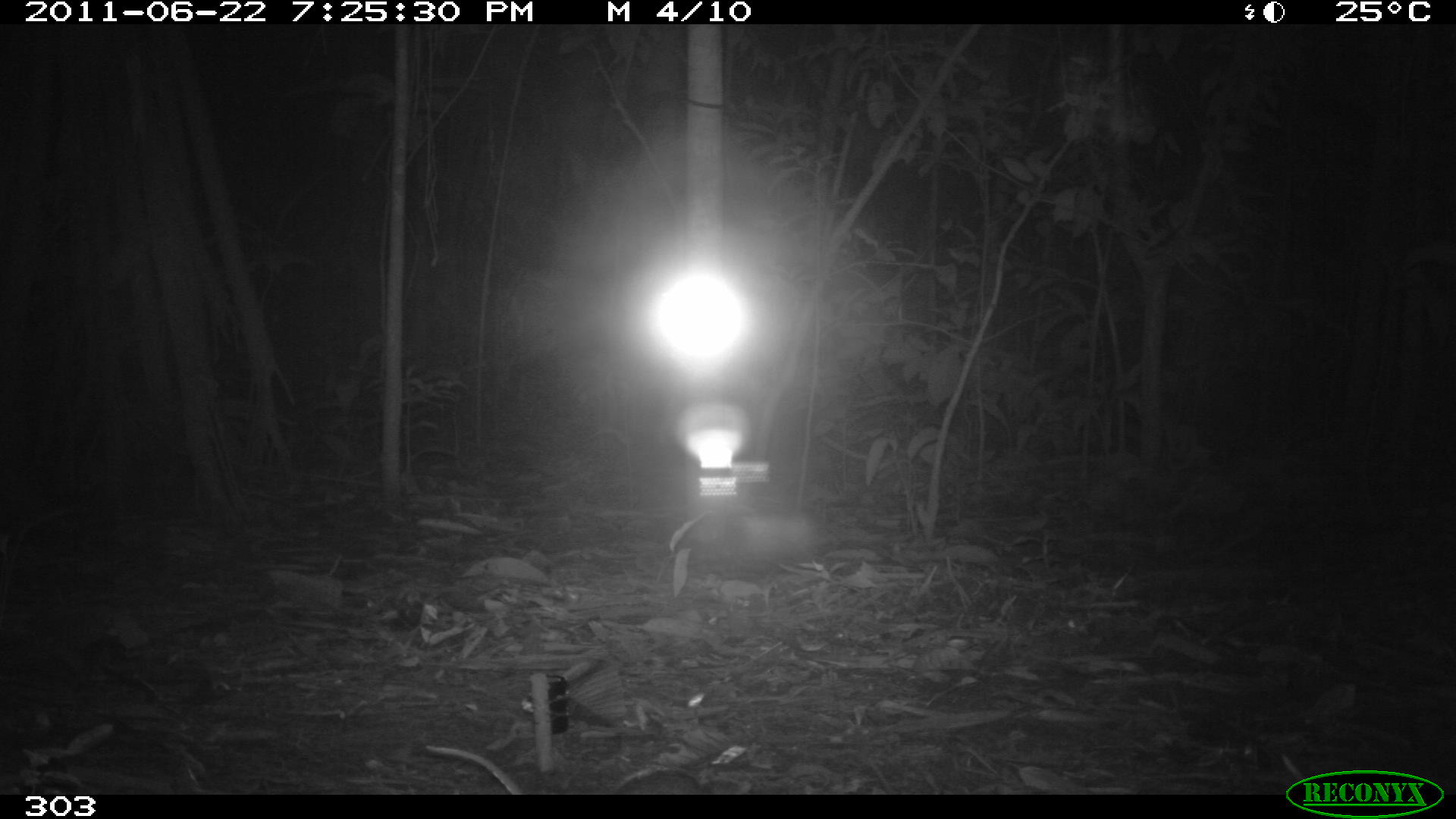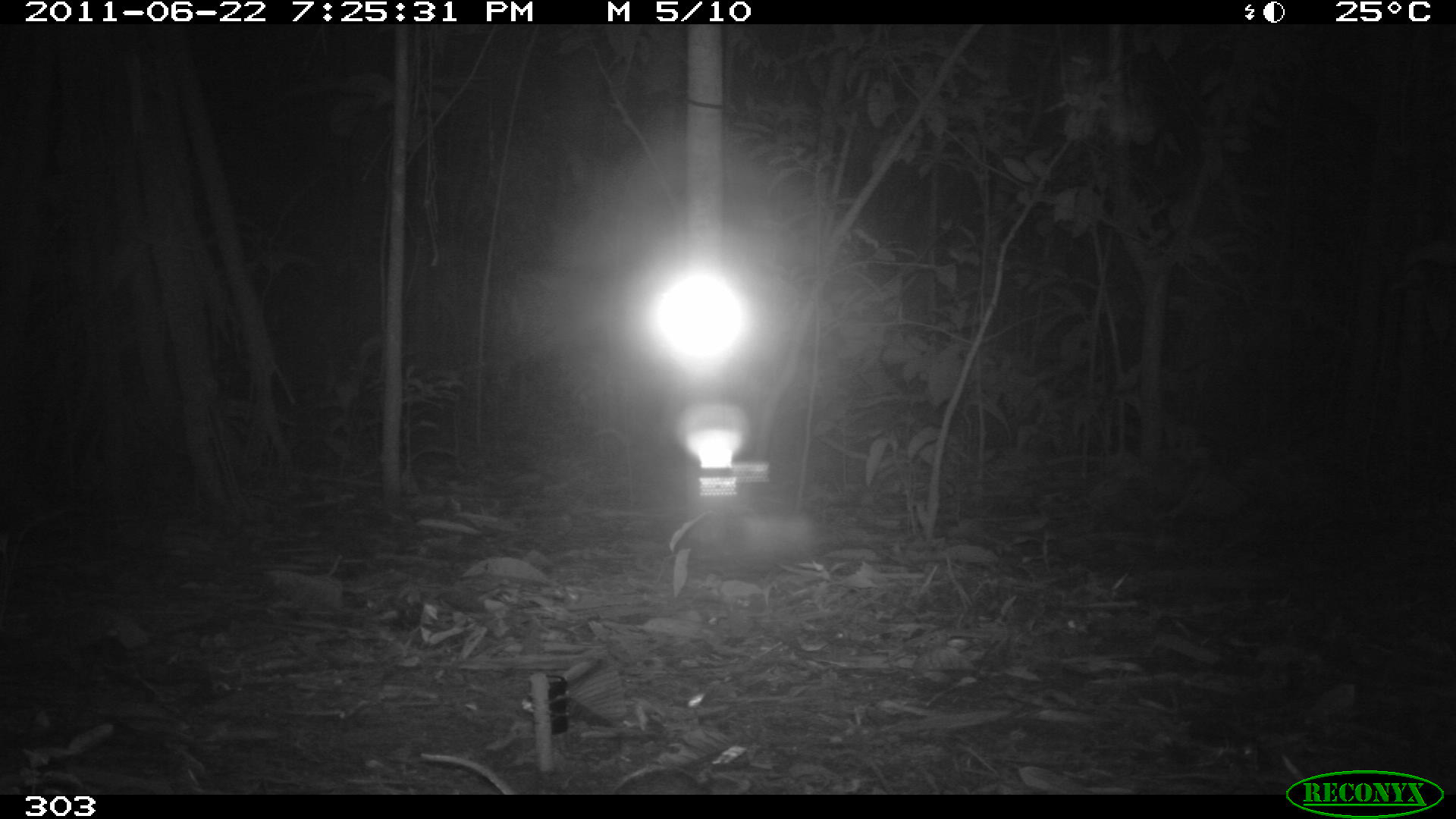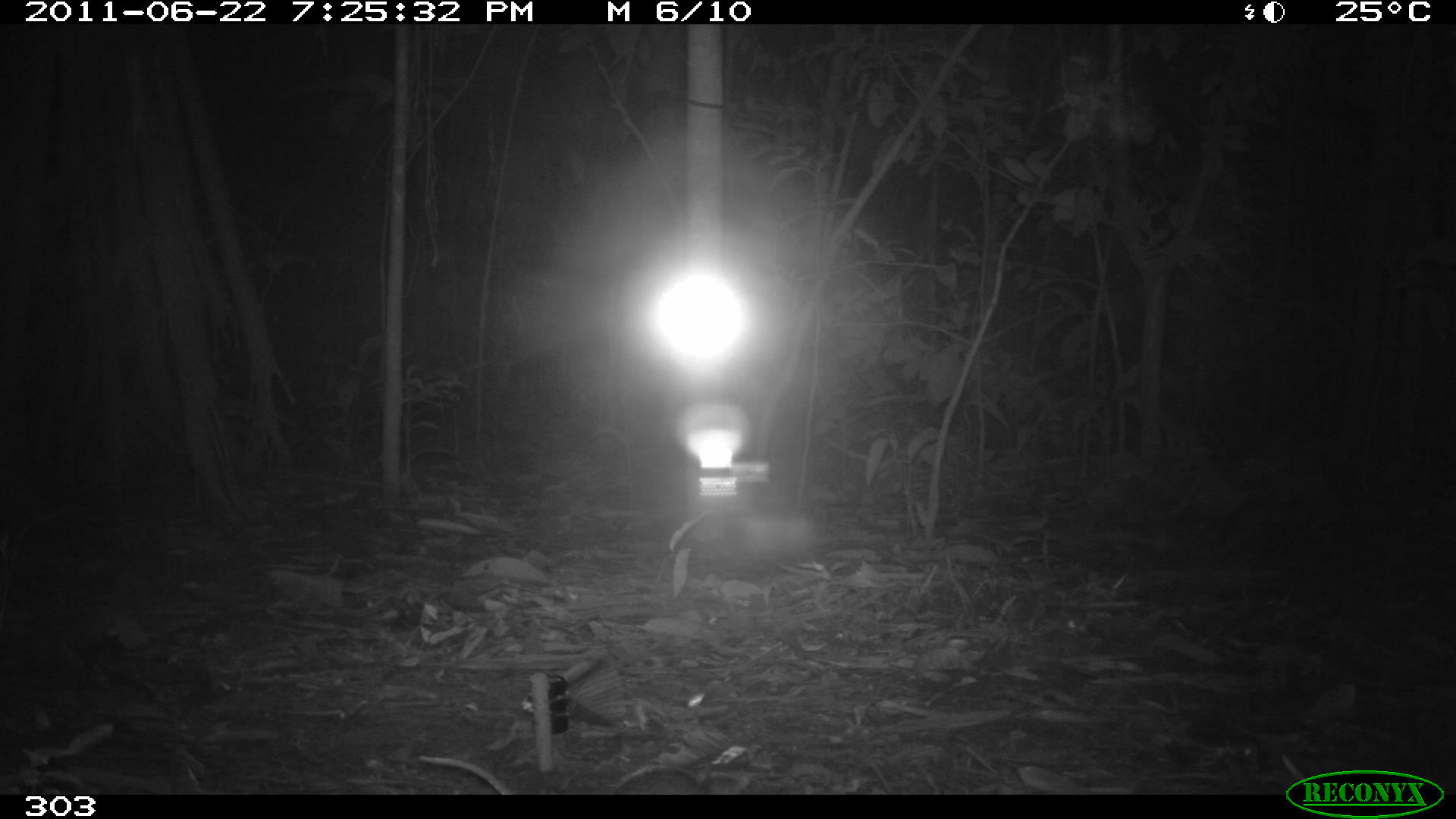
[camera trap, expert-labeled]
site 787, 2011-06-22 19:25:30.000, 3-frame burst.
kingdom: Animalia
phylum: Chordata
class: Mammalia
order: Rodentia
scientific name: Rodentia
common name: rodents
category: unknown rodent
Unknown rodent (rodents) (Rodentia).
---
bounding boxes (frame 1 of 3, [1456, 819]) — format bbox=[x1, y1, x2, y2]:
unknown rodent: bbox=[613, 771, 752, 793]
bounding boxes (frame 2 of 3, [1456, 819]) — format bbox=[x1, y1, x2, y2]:
unknown rodent: bbox=[608, 762, 752, 793]